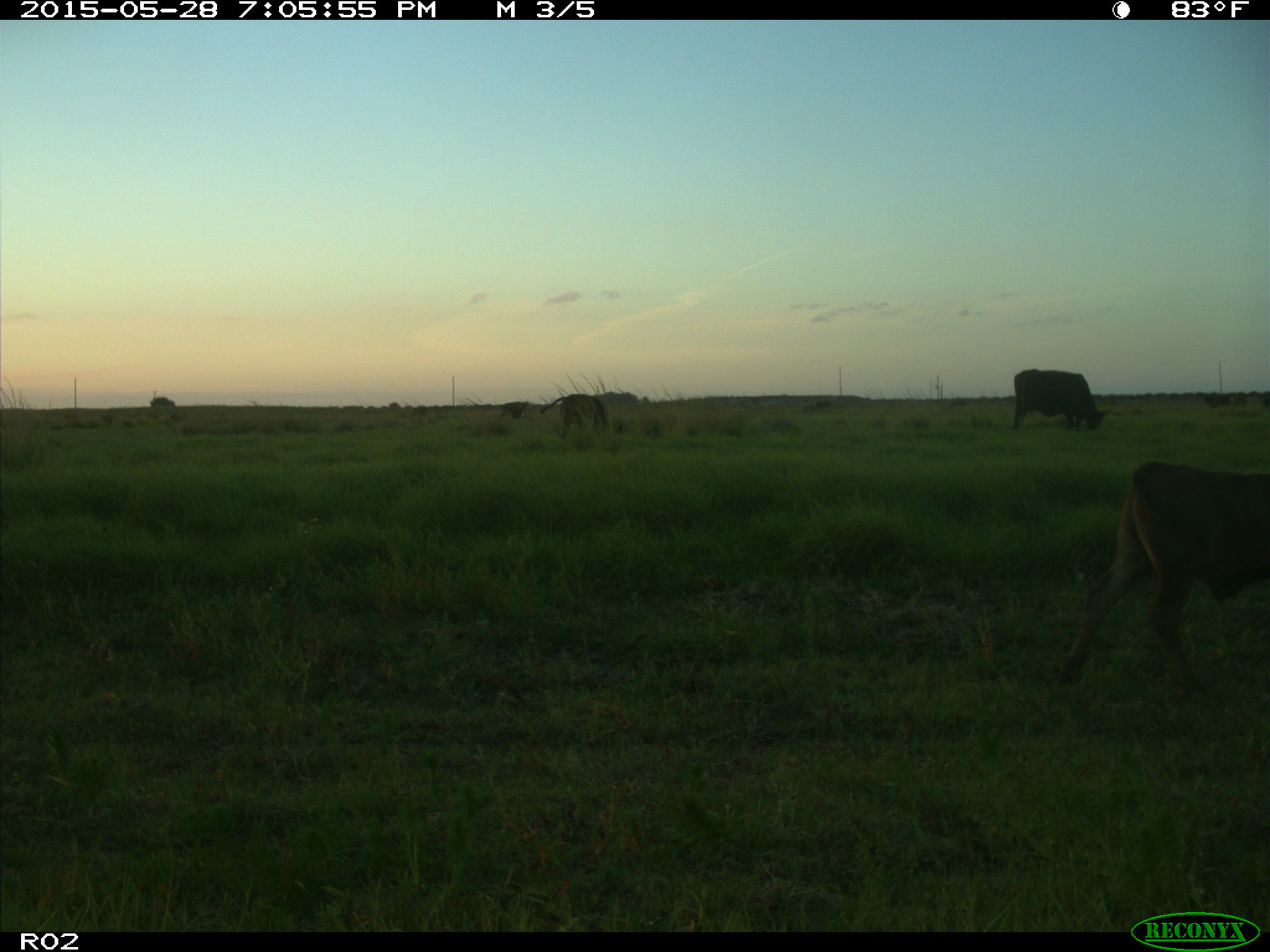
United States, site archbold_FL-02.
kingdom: Animalia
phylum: Chordata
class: Mammalia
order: Artiodactyla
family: Bovidae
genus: Bos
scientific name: Bos taurus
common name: domestic cow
Bos taurus (domestic cow).